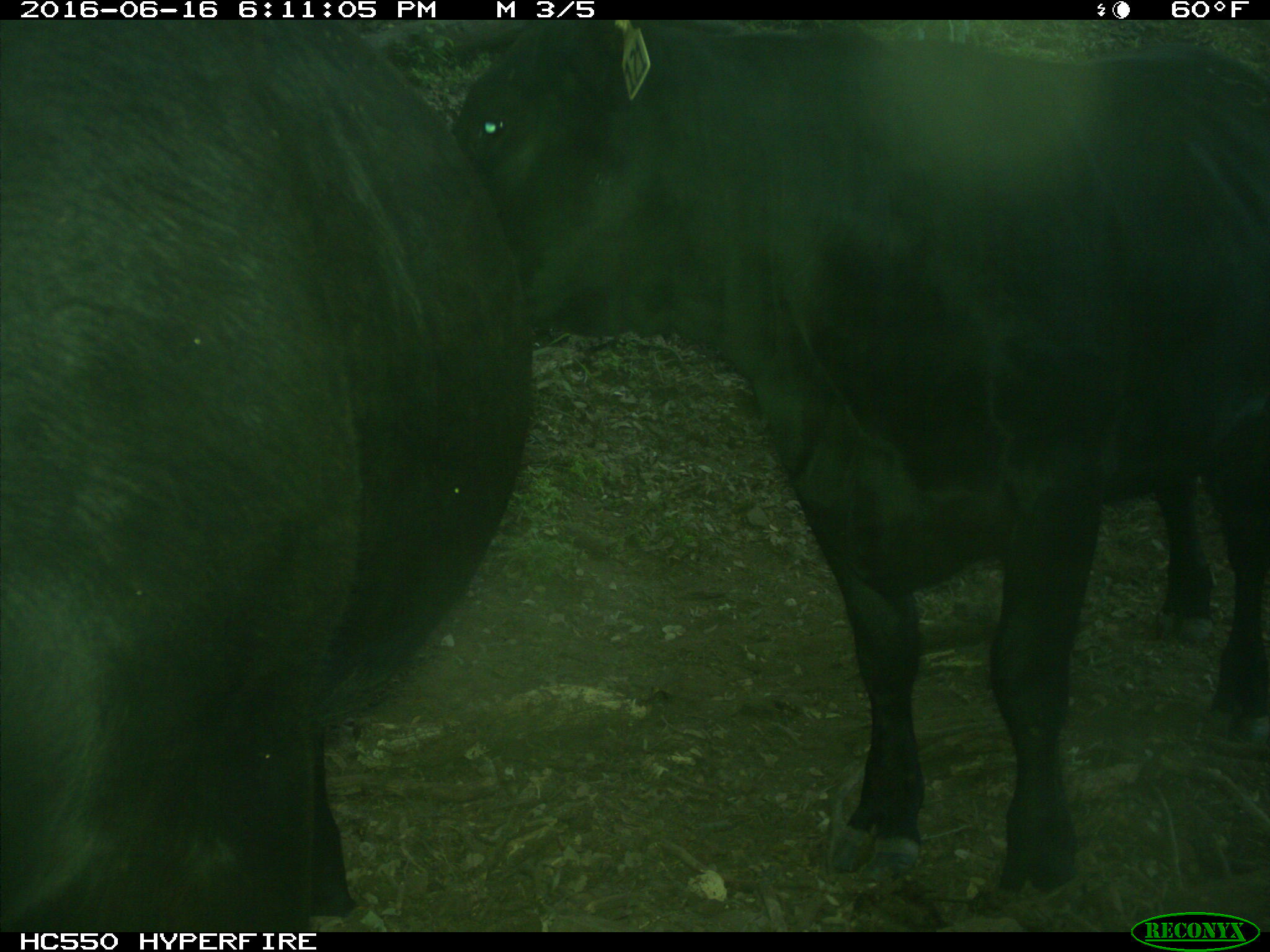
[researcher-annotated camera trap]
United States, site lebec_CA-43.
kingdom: Animalia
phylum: Chordata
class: Mammalia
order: Artiodactyla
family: Bovidae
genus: Bos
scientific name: Bos taurus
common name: domestic cow